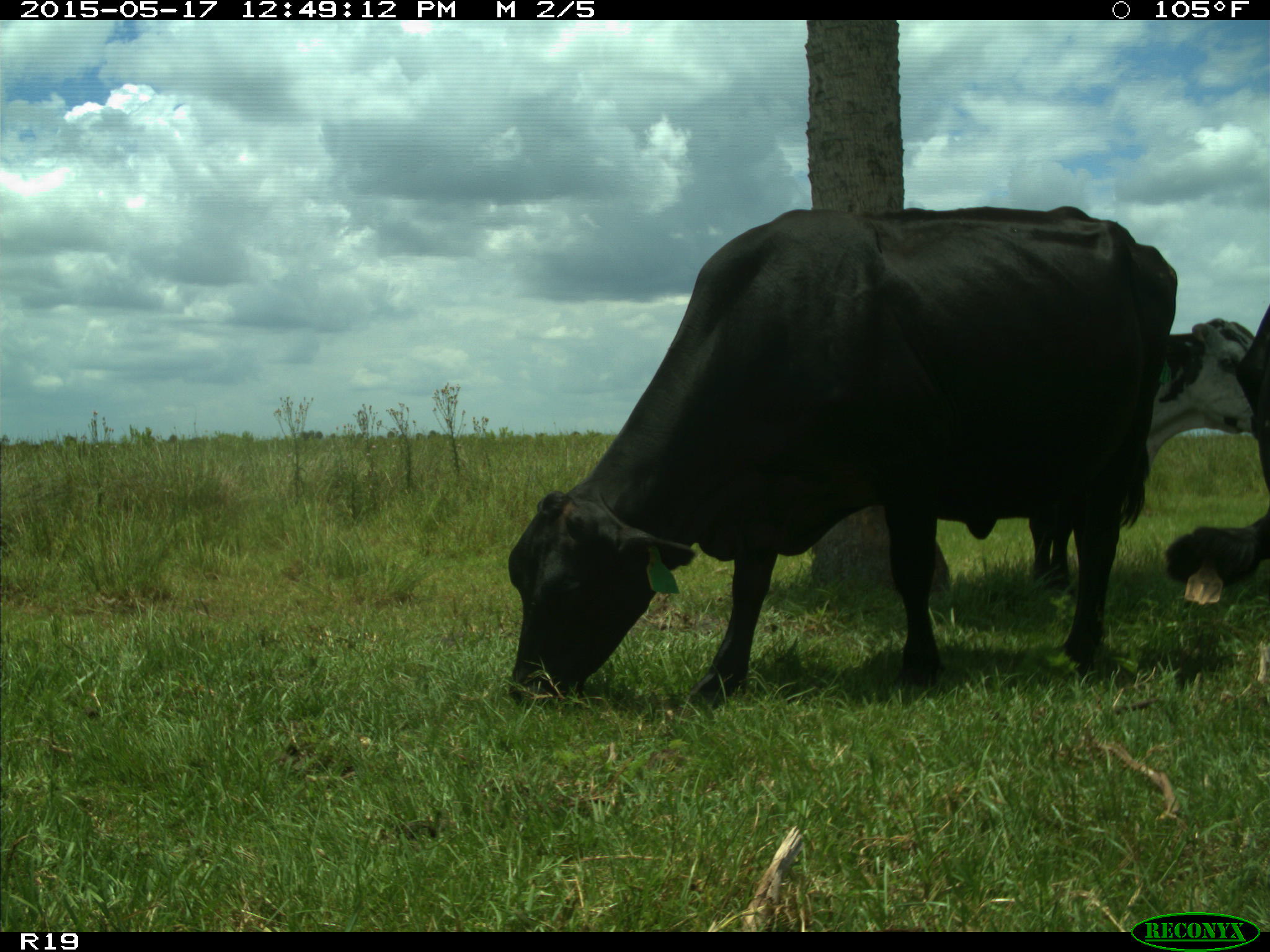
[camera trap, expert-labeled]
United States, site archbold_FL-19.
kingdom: Animalia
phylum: Chordata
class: Mammalia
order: Artiodactyla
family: Bovidae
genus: Bos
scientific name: Bos taurus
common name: domestic cow